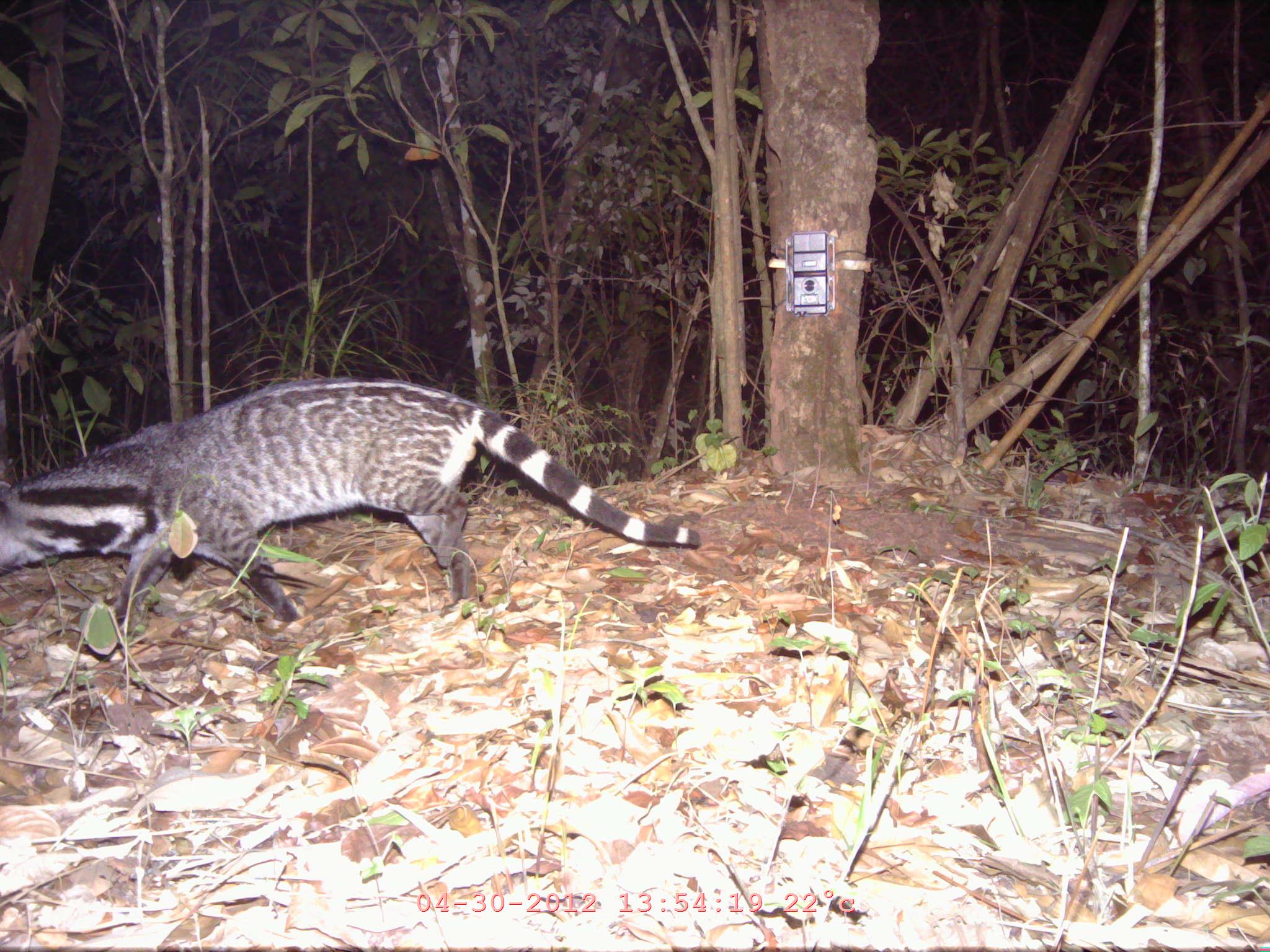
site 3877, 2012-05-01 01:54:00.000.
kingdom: Animalia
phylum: Chordata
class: Mammalia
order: Carnivora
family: Viverridae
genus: Viverra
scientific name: Viverra zibetha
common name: large indian civet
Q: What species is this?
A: Viverra zibetha (large indian civet).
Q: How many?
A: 1.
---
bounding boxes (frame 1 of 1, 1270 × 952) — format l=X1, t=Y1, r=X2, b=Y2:
viverra zibetha: l=0, t=374, r=700, b=657